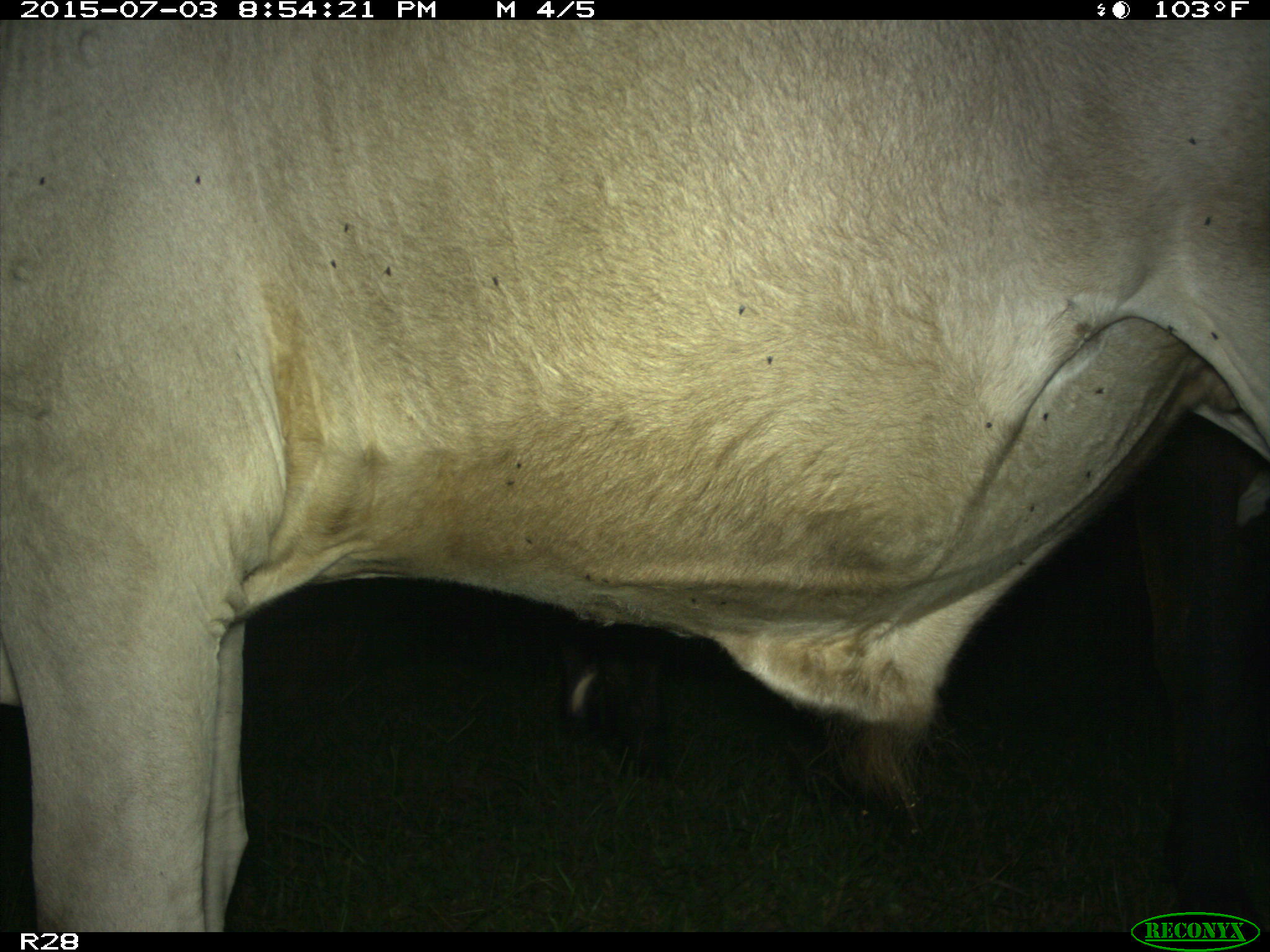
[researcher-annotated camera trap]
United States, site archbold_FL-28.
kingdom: Animalia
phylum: Chordata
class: Mammalia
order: Artiodactyla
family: Bovidae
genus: Bos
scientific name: Bos taurus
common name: domestic cow